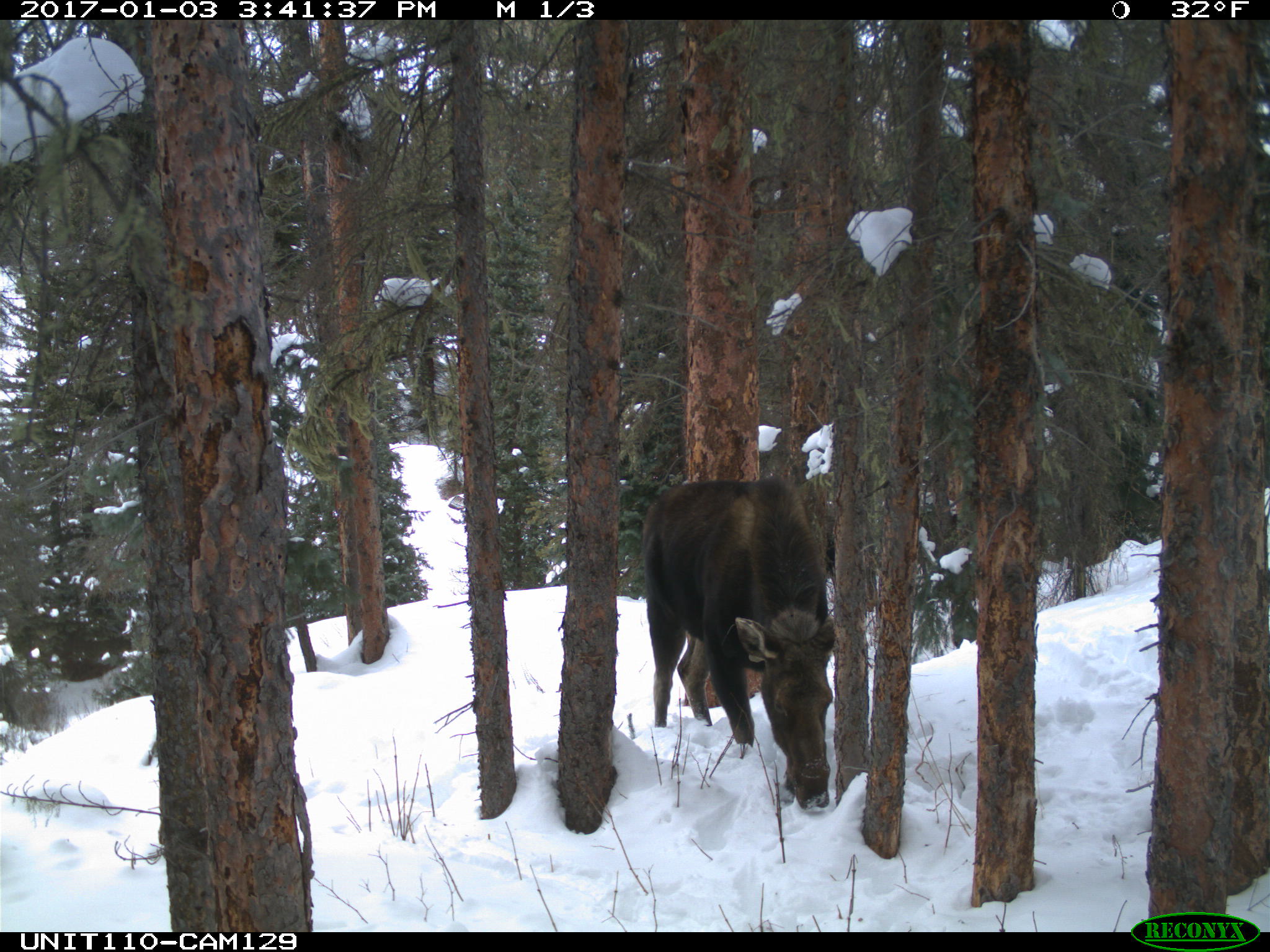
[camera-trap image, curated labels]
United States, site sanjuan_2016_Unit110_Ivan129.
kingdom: Animalia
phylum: Chordata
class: Mammalia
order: Artiodactyla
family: Cervidae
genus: Alces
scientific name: Alces alces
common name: moose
Alces alces (moose).